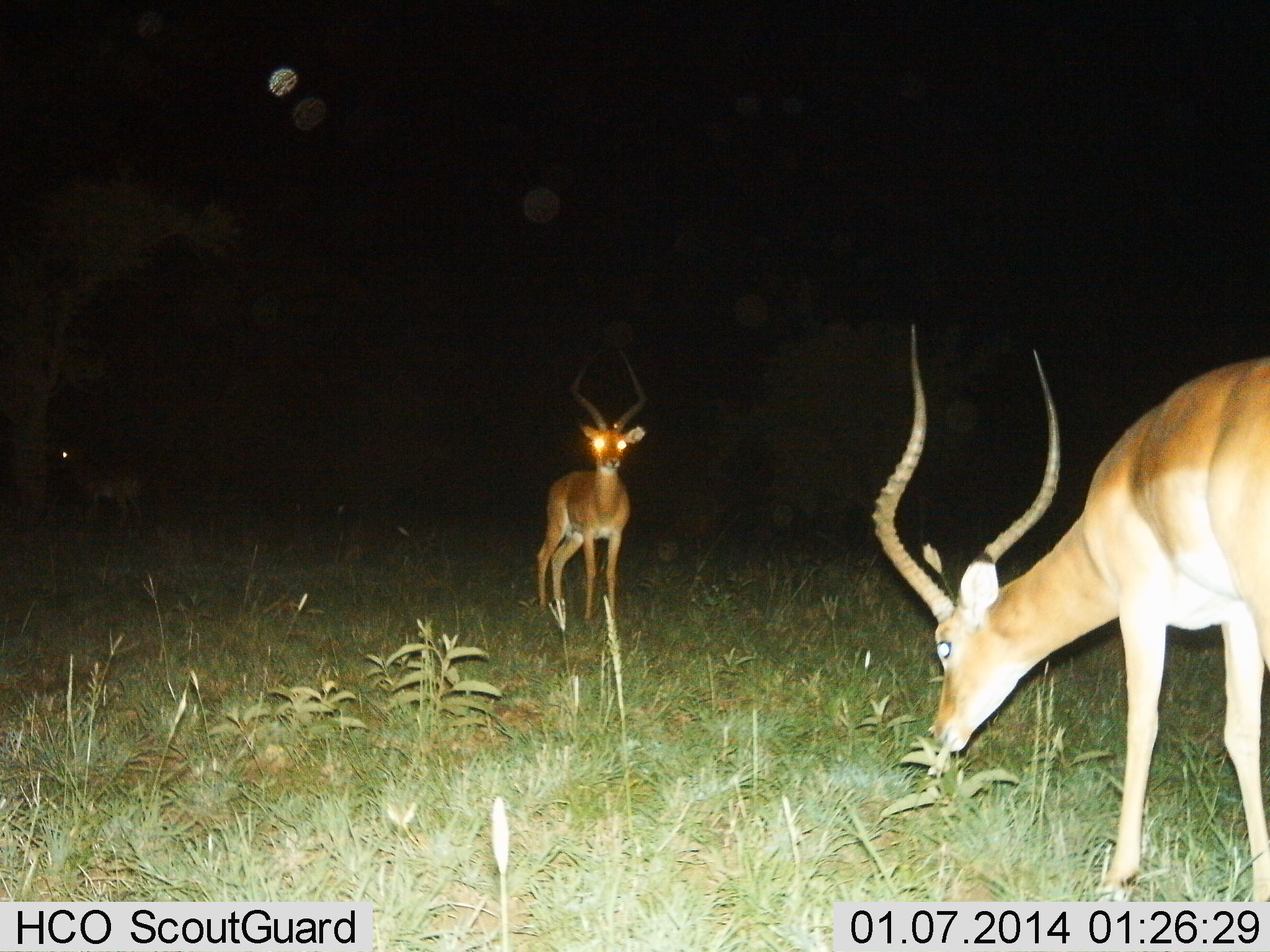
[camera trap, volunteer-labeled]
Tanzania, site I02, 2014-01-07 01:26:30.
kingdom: Animalia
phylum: Chordata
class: Mammalia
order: Artiodactyla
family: Bovidae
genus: Aepyceros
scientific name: Aepyceros melampus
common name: impala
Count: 3.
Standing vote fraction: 90%.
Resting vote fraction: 0%.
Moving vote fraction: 0%.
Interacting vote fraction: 0%.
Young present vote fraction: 0%.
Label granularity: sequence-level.